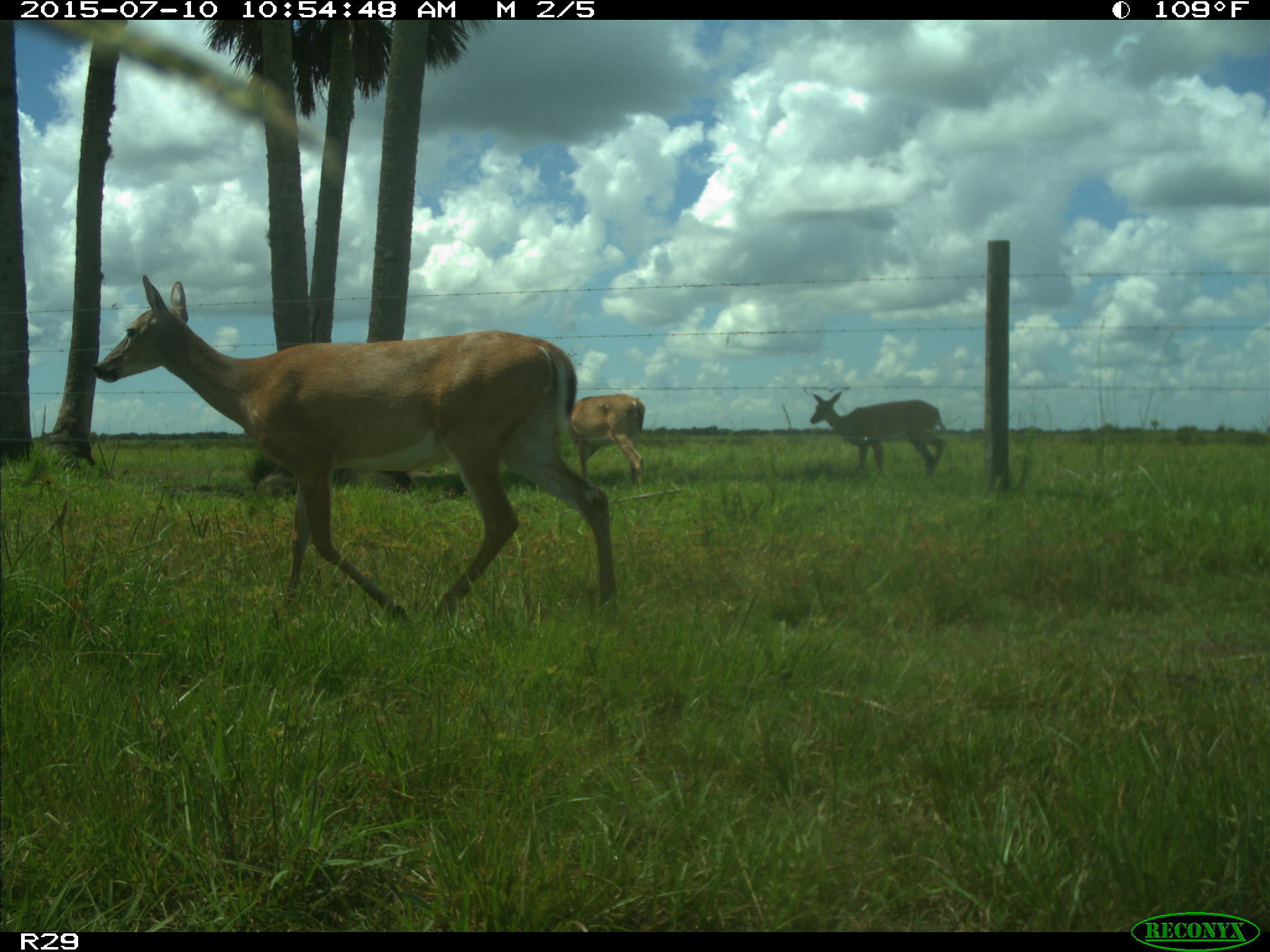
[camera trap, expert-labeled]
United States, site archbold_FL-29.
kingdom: Animalia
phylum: Chordata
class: Mammalia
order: Artiodactyla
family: Cervidae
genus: Odocoileus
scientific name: Odocoileus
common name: deer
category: unidentified deer